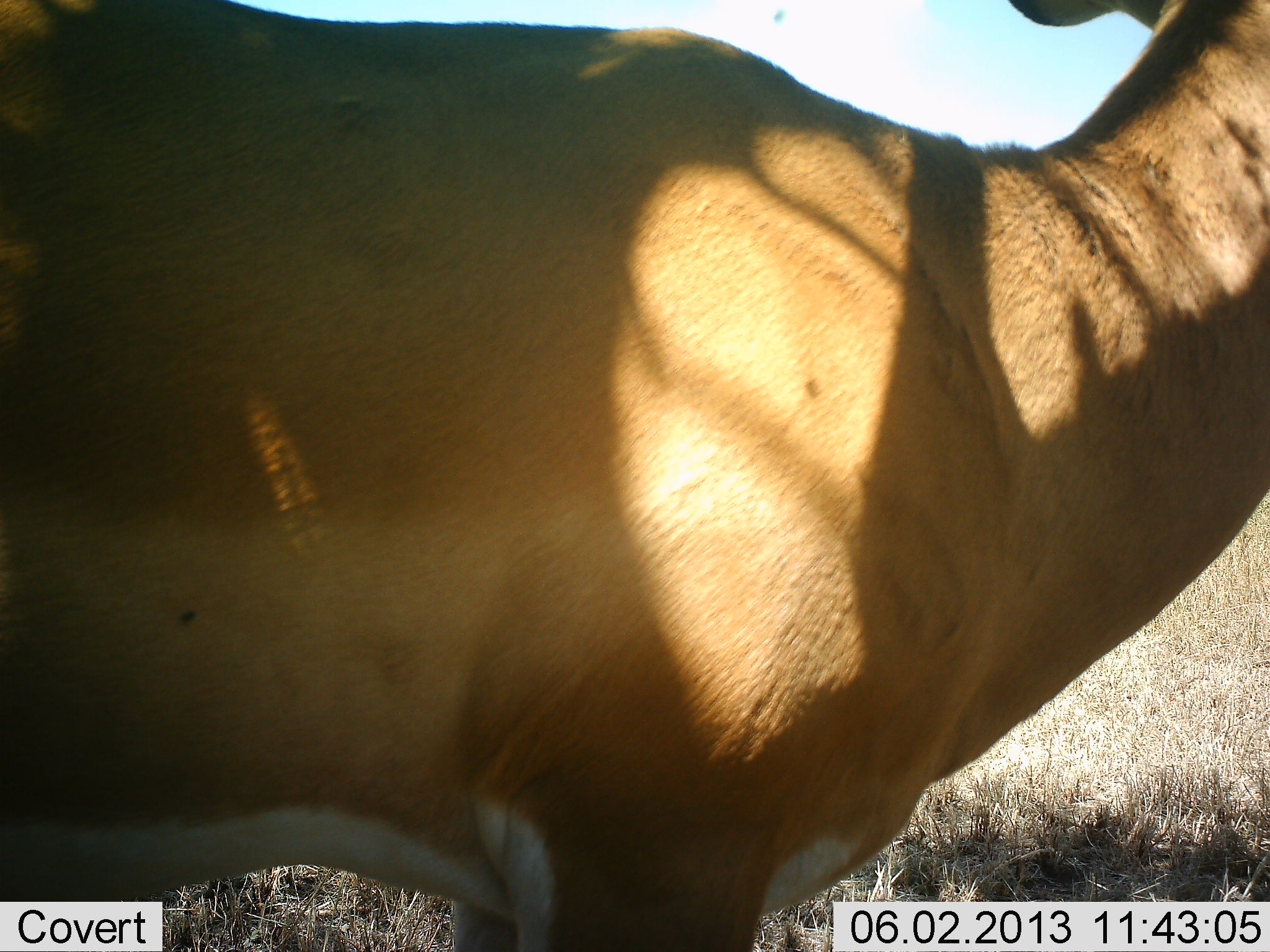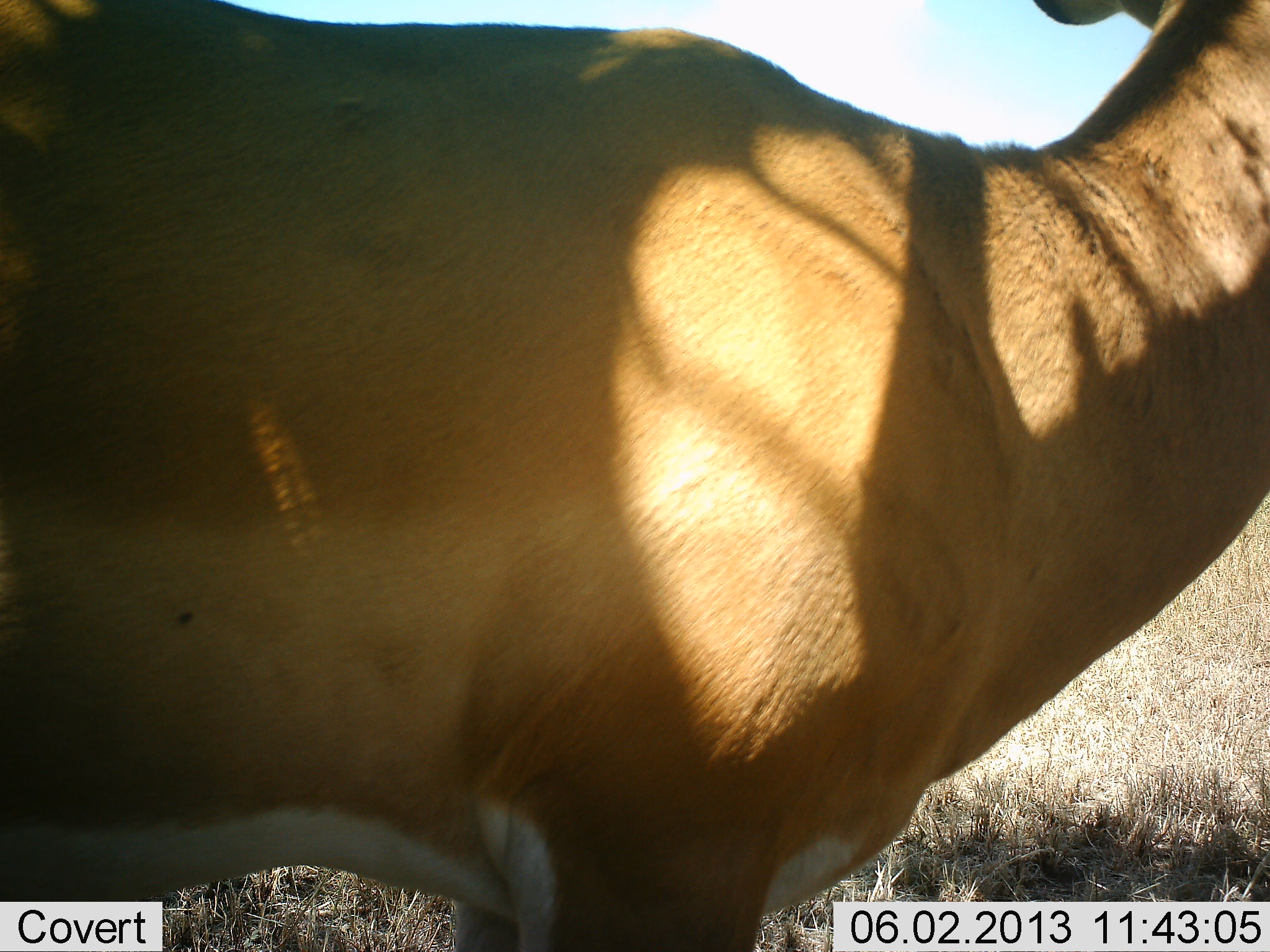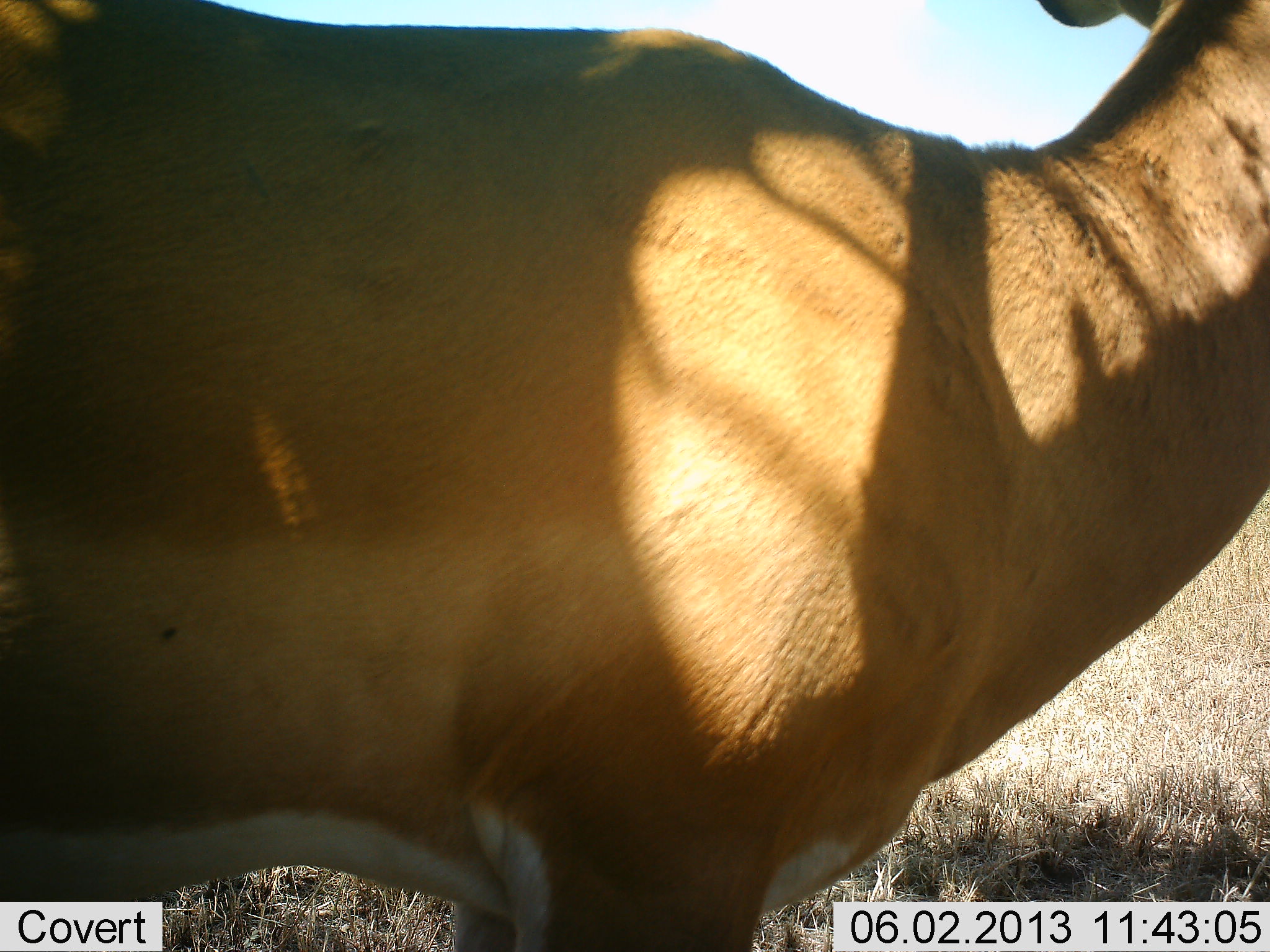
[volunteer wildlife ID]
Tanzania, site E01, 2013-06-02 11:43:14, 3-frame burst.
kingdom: Animalia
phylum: Chordata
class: Mammalia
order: Artiodactyla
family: Bovidae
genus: Aepyceros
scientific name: Aepyceros melampus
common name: impala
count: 1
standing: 100%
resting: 6%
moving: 0%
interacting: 0%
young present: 0%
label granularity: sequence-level